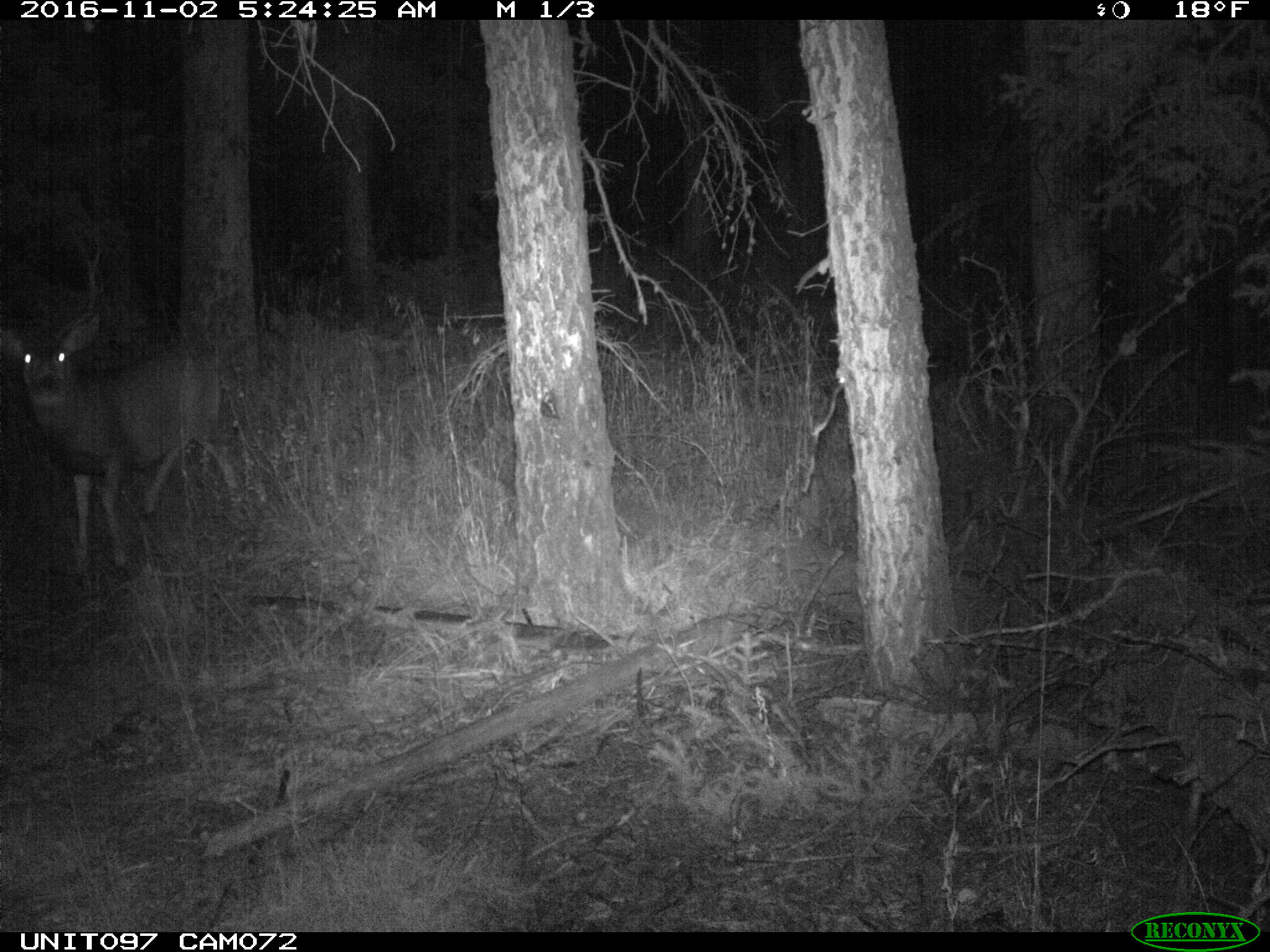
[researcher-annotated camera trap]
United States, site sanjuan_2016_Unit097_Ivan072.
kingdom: Animalia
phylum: Chordata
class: Mammalia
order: Artiodactyla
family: Cervidae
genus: Odocoileus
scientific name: Odocoileus hemionus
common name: mule deer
Odocoileus hemionus (mule deer).